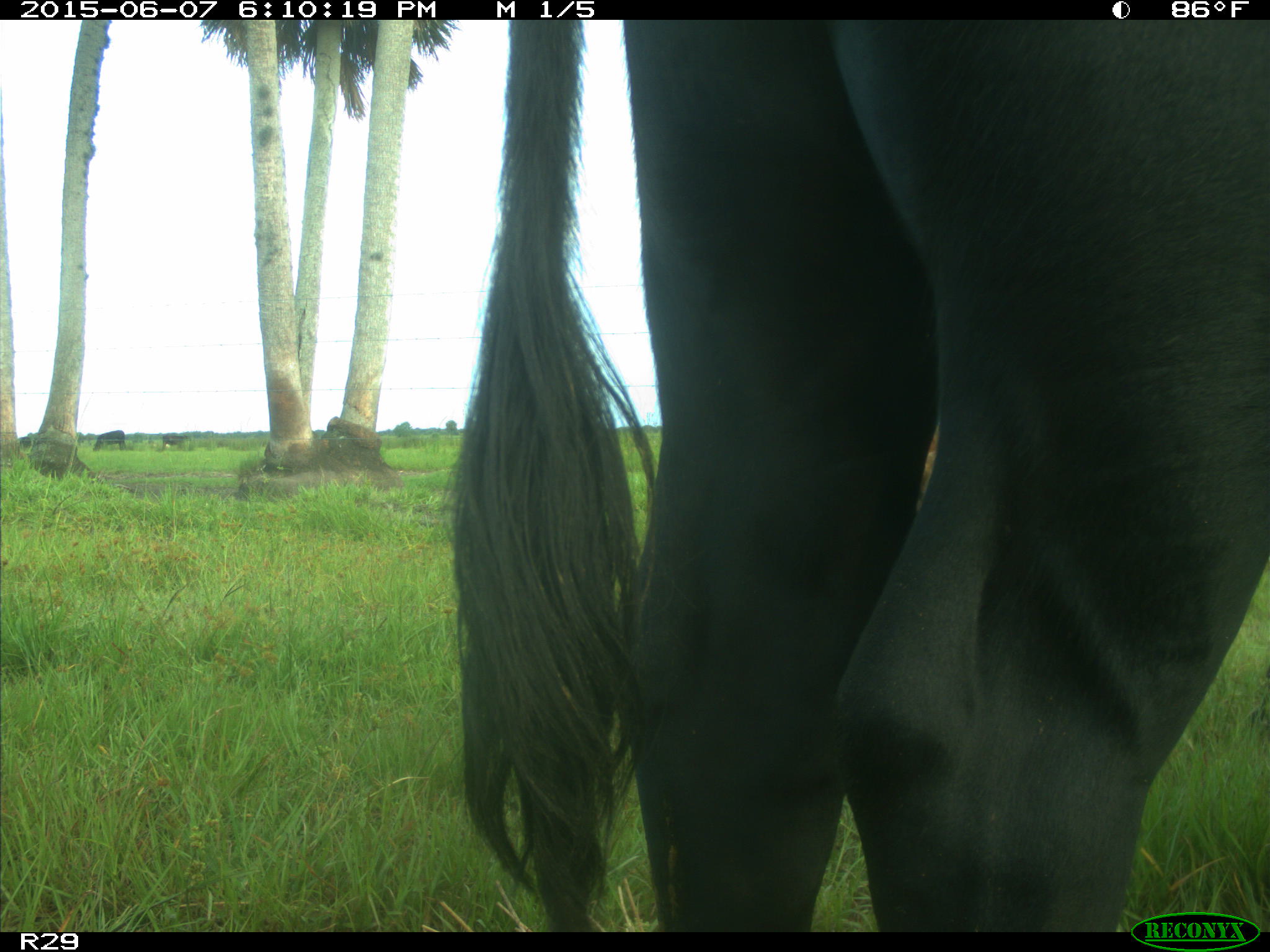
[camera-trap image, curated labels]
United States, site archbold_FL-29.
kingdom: Animalia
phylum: Chordata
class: Mammalia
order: Artiodactyla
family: Bovidae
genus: Bos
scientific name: Bos taurus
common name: domestic cow